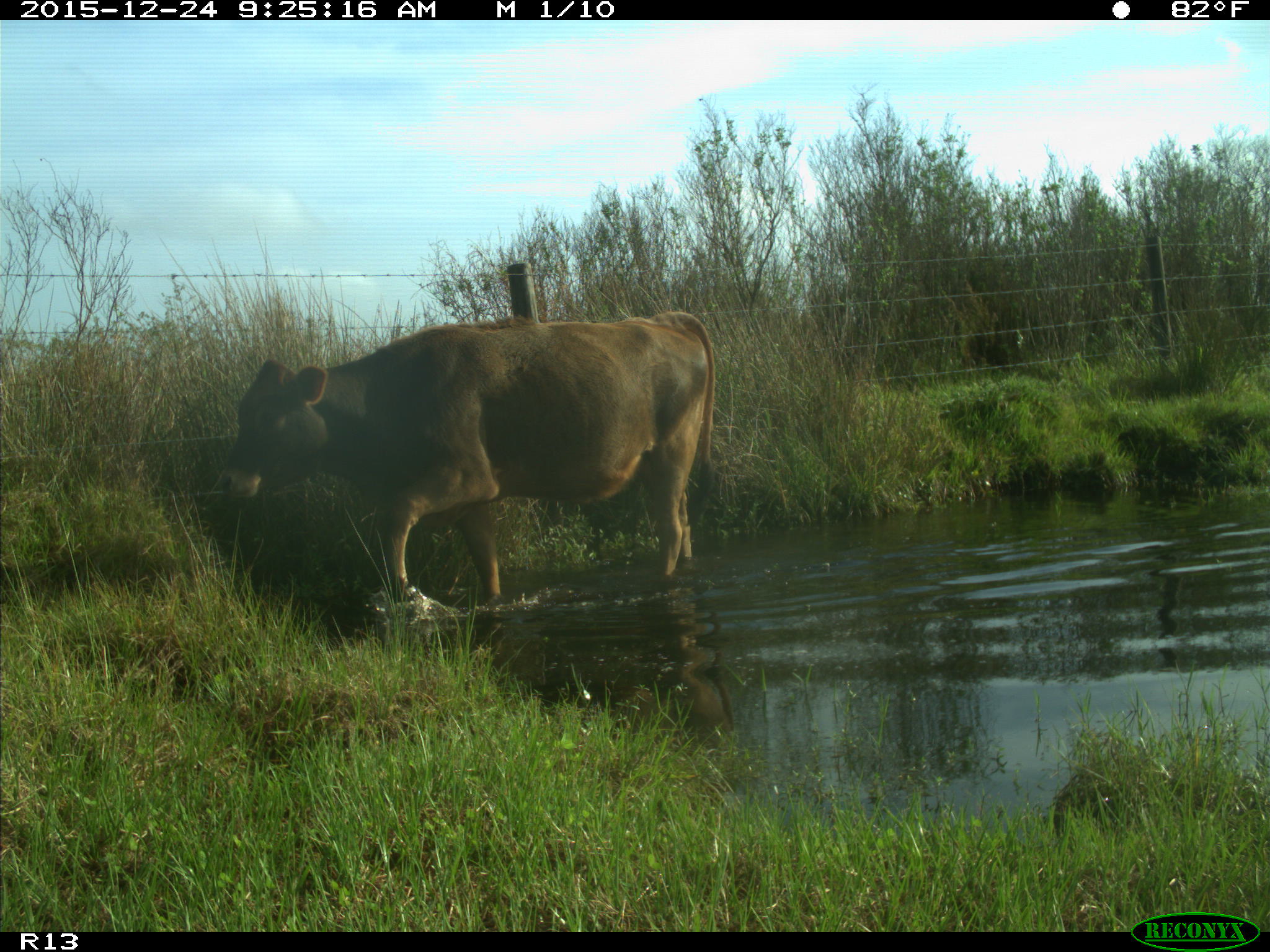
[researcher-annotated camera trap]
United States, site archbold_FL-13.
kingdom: Animalia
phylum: Chordata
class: Mammalia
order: Artiodactyla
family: Bovidae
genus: Bos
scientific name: Bos taurus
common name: domestic cow